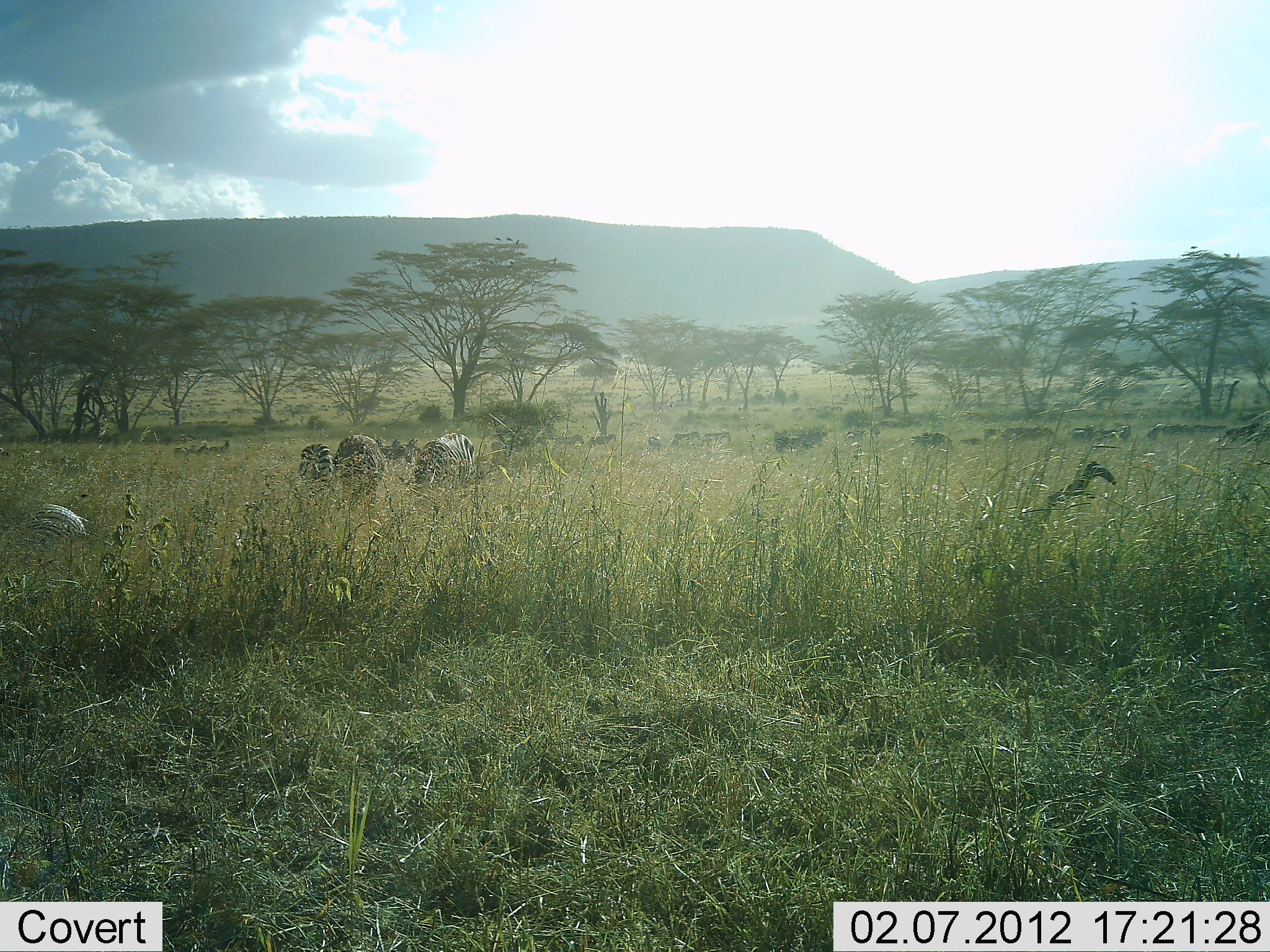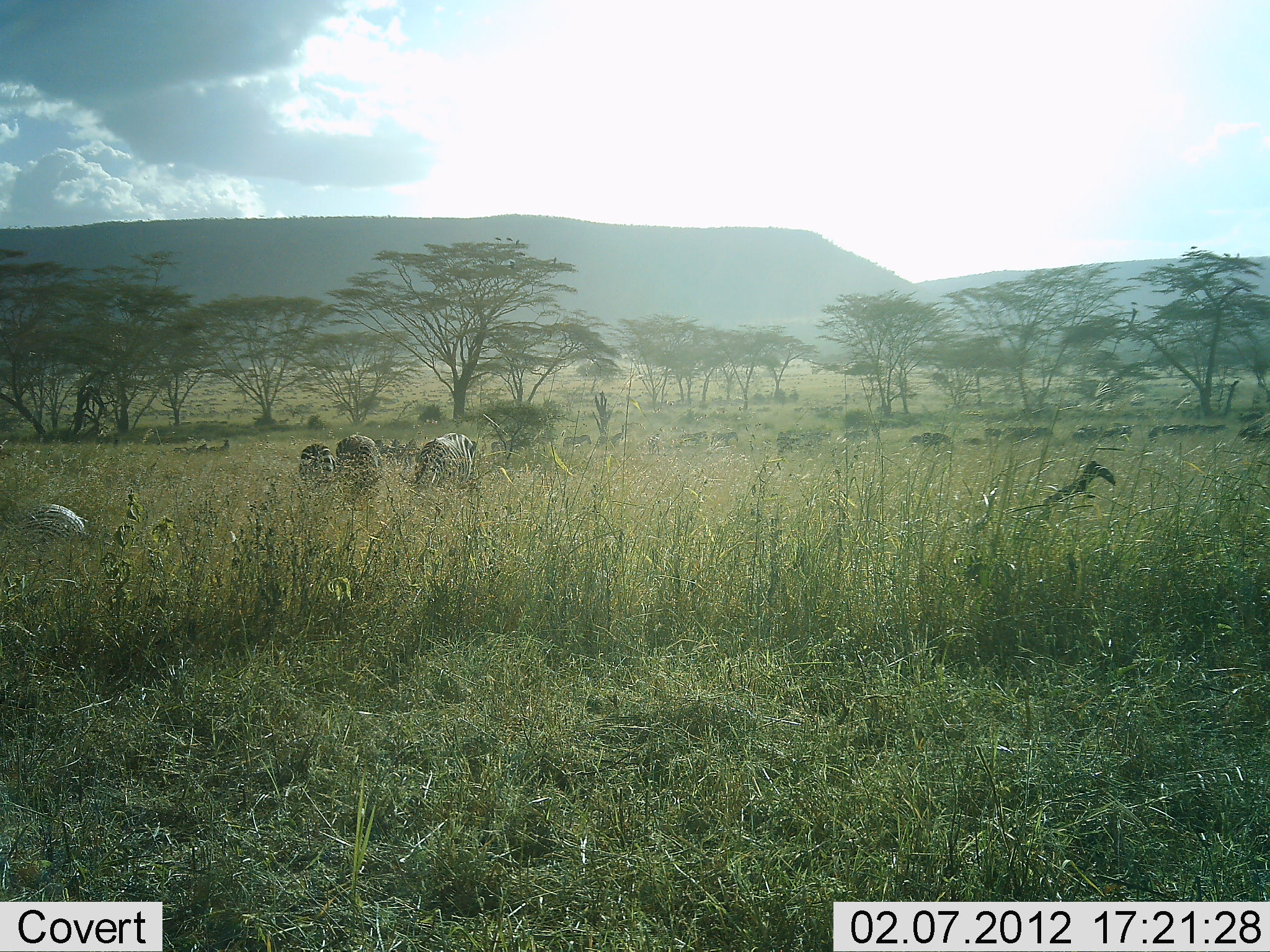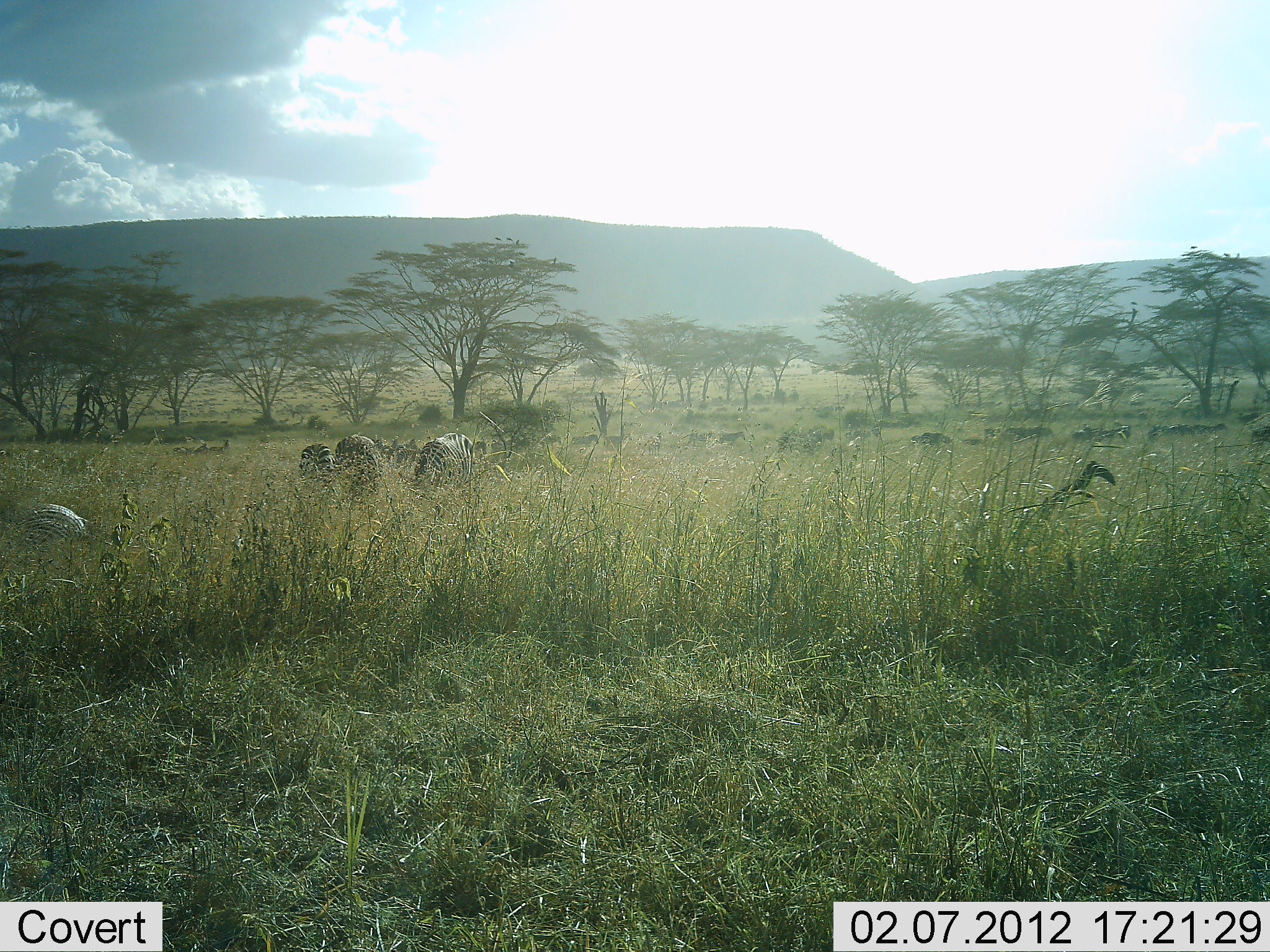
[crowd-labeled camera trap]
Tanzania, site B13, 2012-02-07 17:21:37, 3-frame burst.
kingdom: Animalia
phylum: Chordata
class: Mammalia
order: Perissodactyla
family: Equidae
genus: Equus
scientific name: Equus quagga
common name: plains zebra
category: zebra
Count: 3.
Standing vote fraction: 41%.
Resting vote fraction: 29%.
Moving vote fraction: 29%.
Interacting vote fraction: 0%.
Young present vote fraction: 6%.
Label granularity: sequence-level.